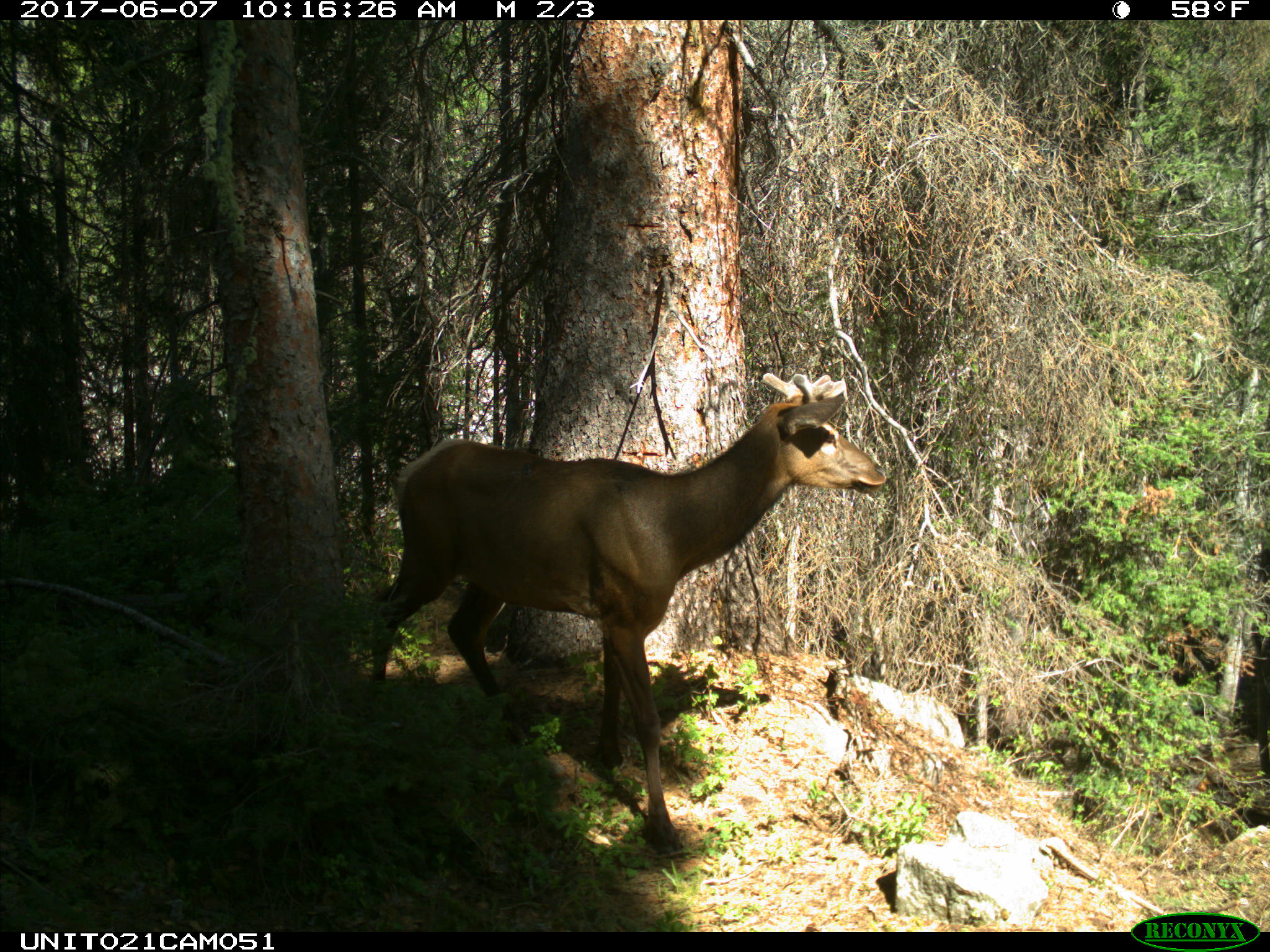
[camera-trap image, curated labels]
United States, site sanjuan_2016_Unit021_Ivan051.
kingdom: Animalia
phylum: Chordata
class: Mammalia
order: Artiodactyla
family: Cervidae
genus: Cervus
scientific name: Cervus elaphus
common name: red deer